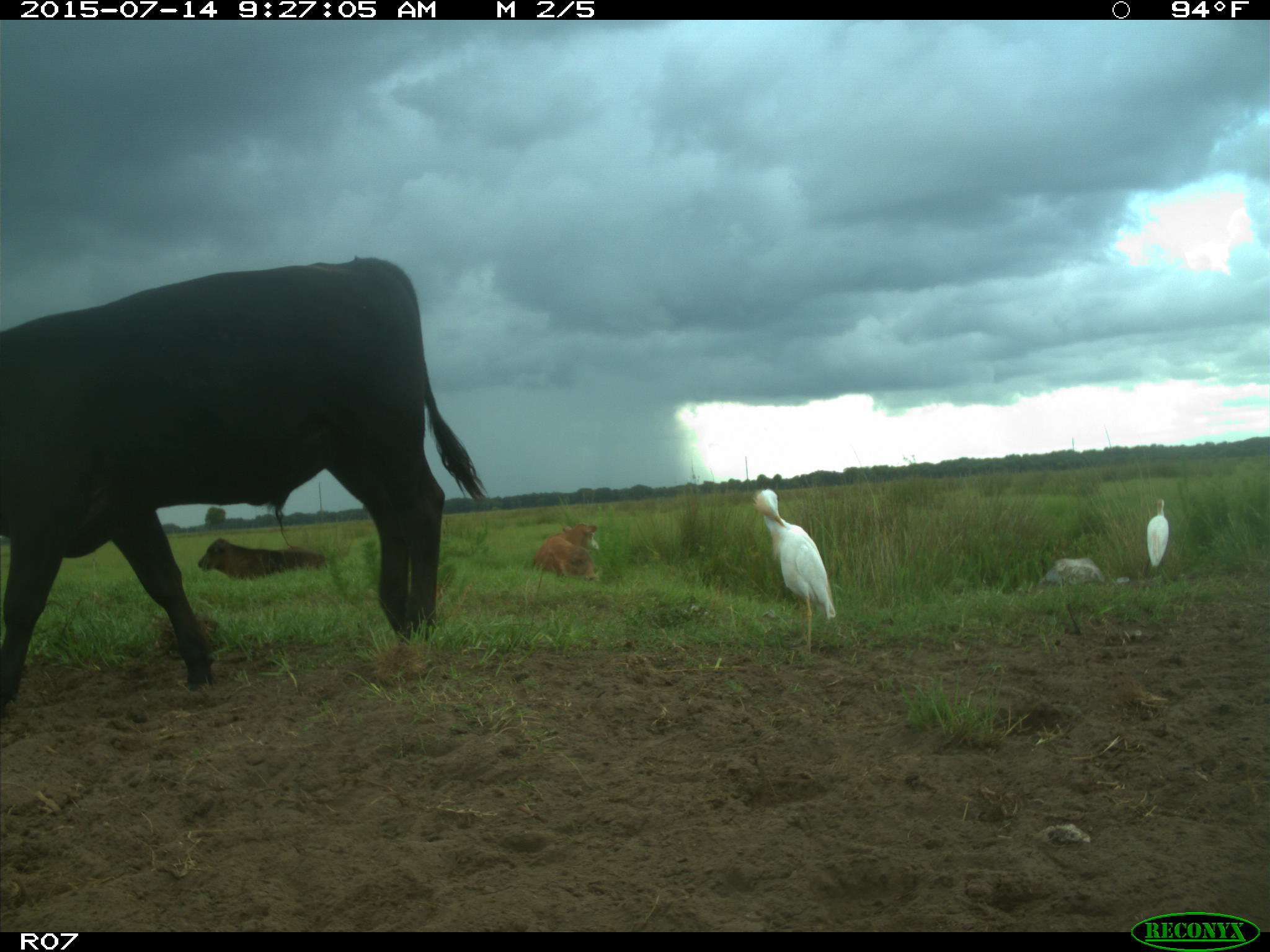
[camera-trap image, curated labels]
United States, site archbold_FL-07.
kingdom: Animalia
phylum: Chordata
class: Mammalia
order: Artiodactyla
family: Bovidae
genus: Bos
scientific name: Bos taurus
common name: domestic cow